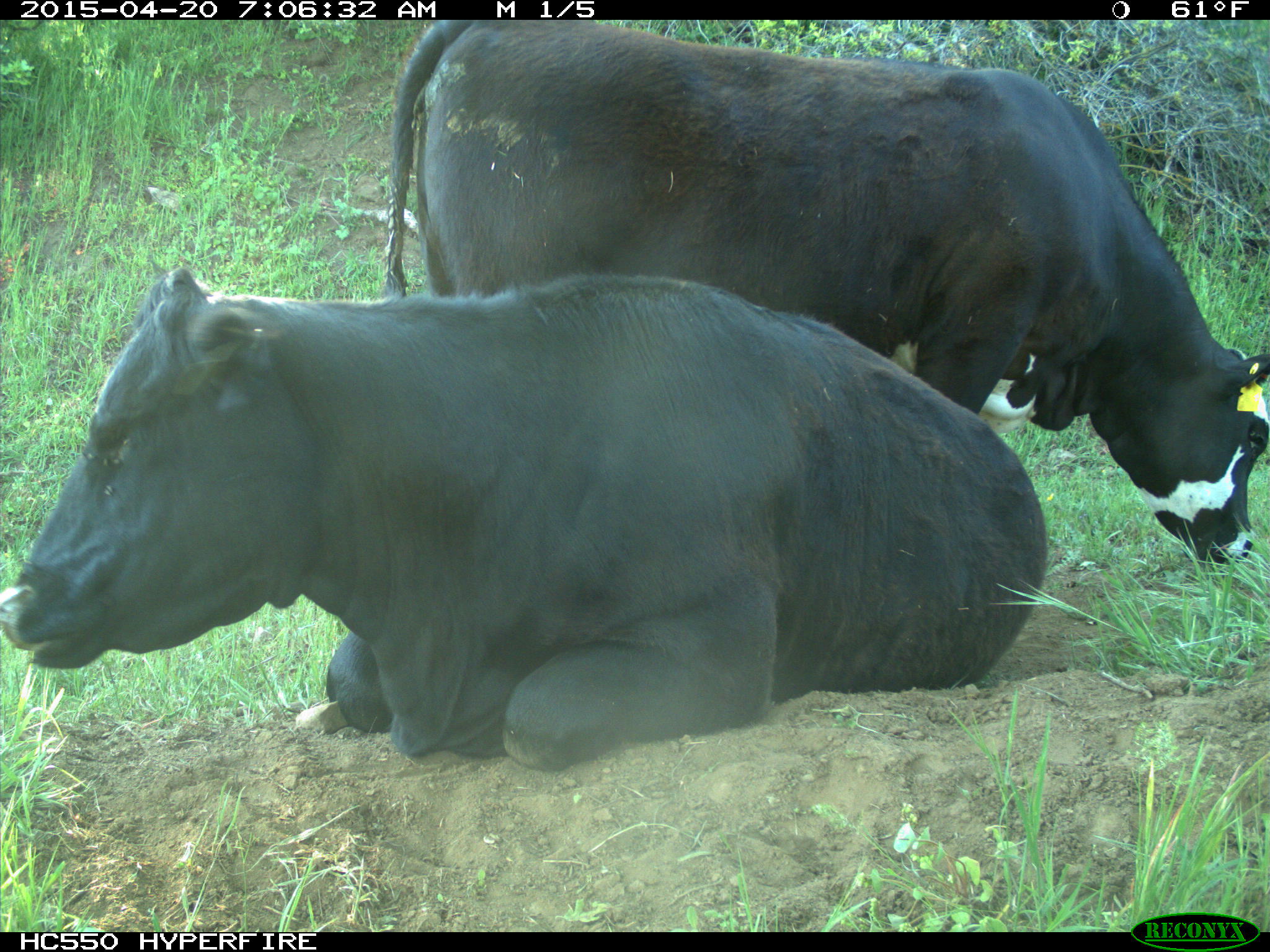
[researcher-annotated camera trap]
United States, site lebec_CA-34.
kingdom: Animalia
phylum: Chordata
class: Mammalia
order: Artiodactyla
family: Bovidae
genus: Bos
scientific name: Bos taurus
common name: domestic cow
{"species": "Bos taurus (domestic cow)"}